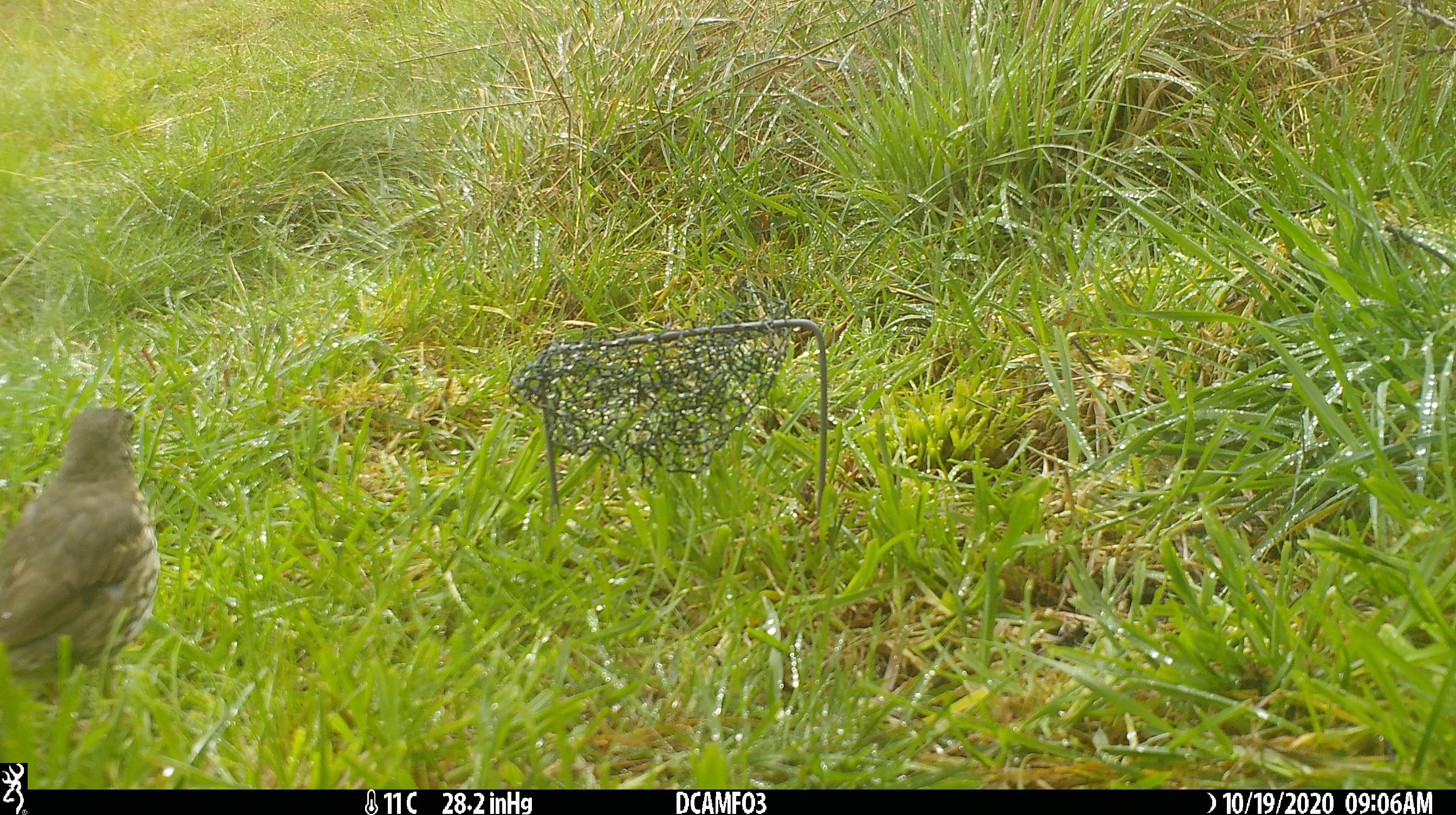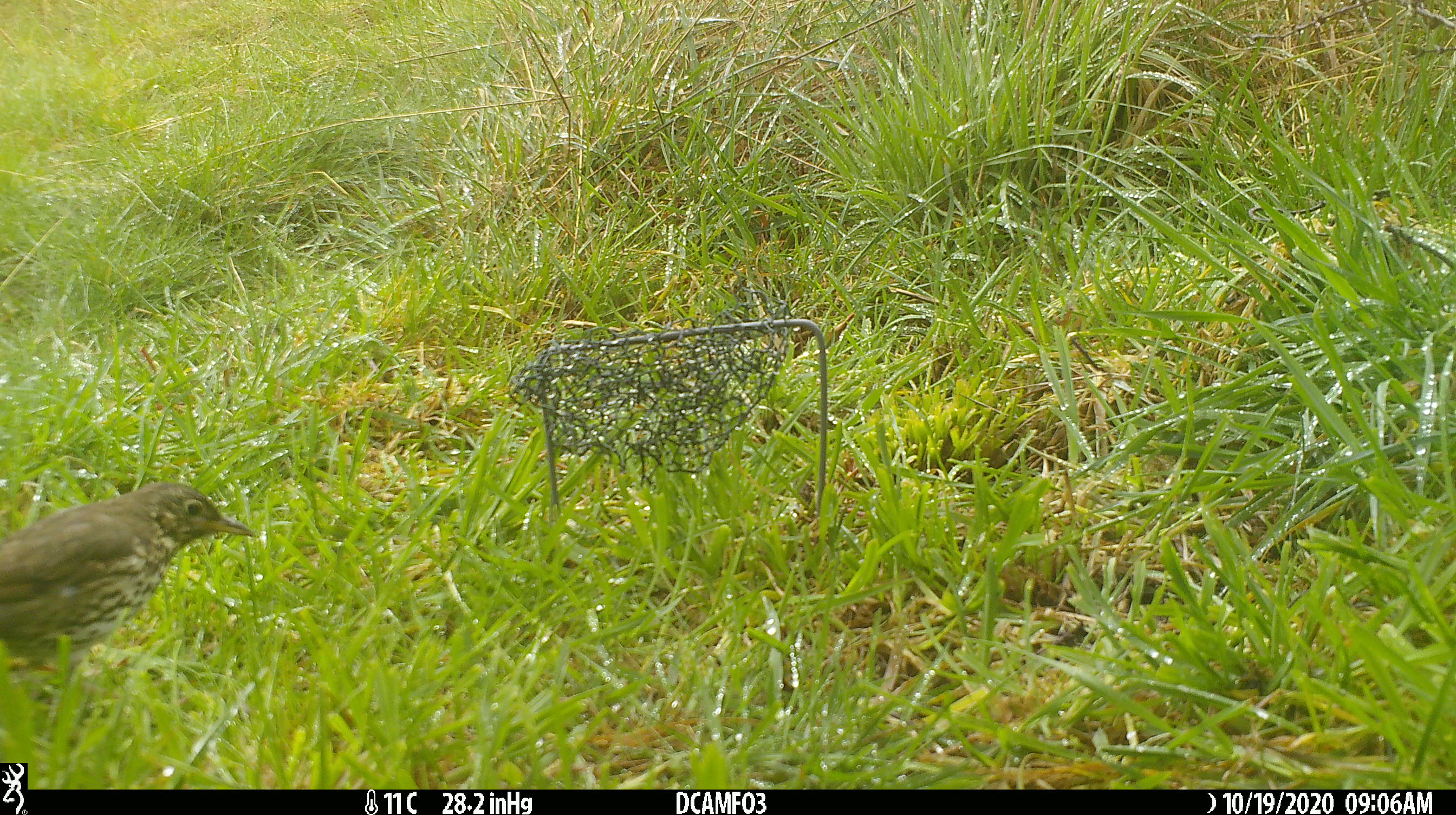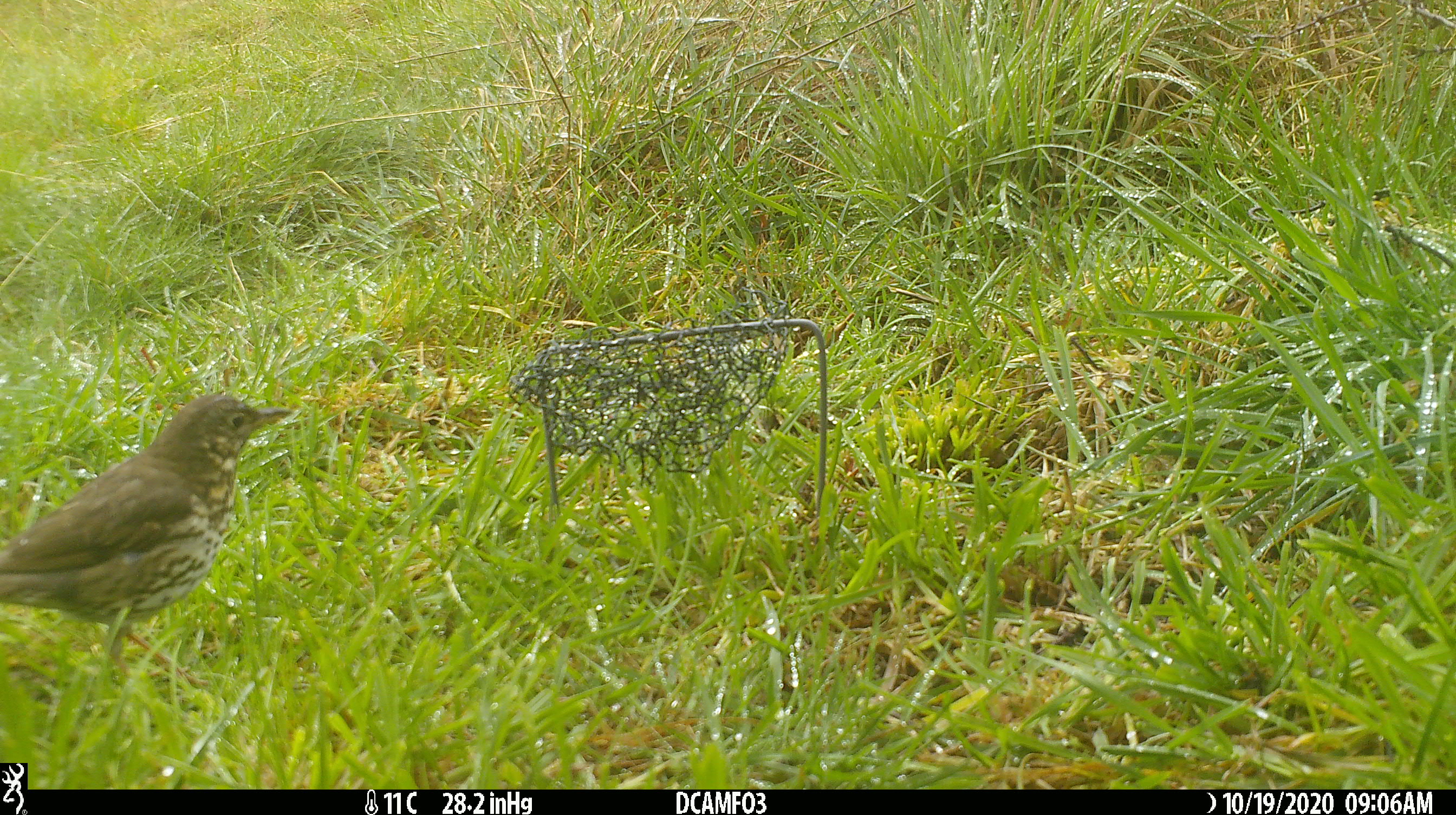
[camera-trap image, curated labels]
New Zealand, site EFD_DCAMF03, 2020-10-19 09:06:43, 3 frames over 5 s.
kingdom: Animalia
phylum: Chordata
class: Aves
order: Passeriformes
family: Turdidae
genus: Turdus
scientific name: Turdus philomelos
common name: song thrush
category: thrush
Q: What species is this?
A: Thrush (song thrush) (Turdus philomelos).